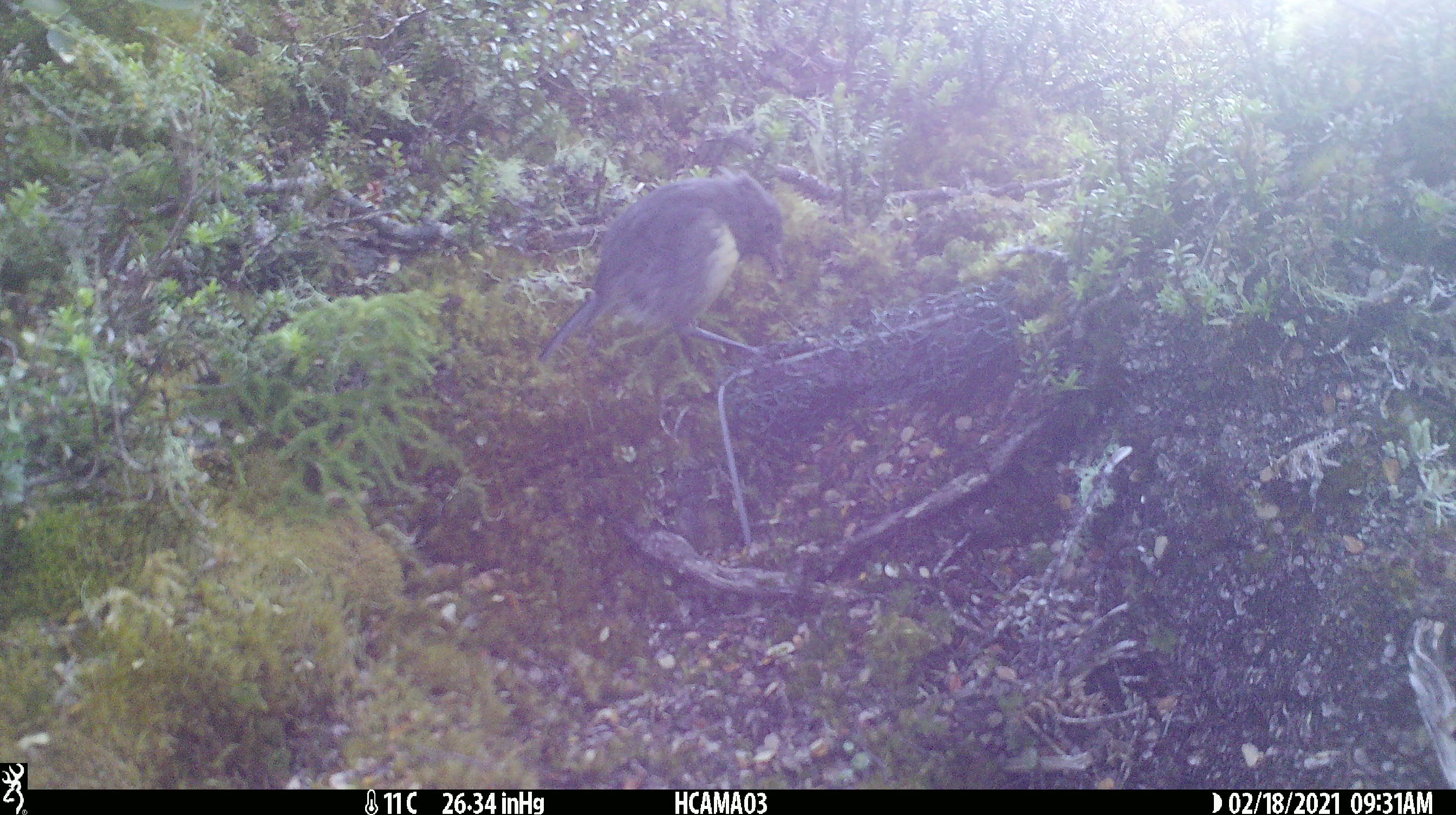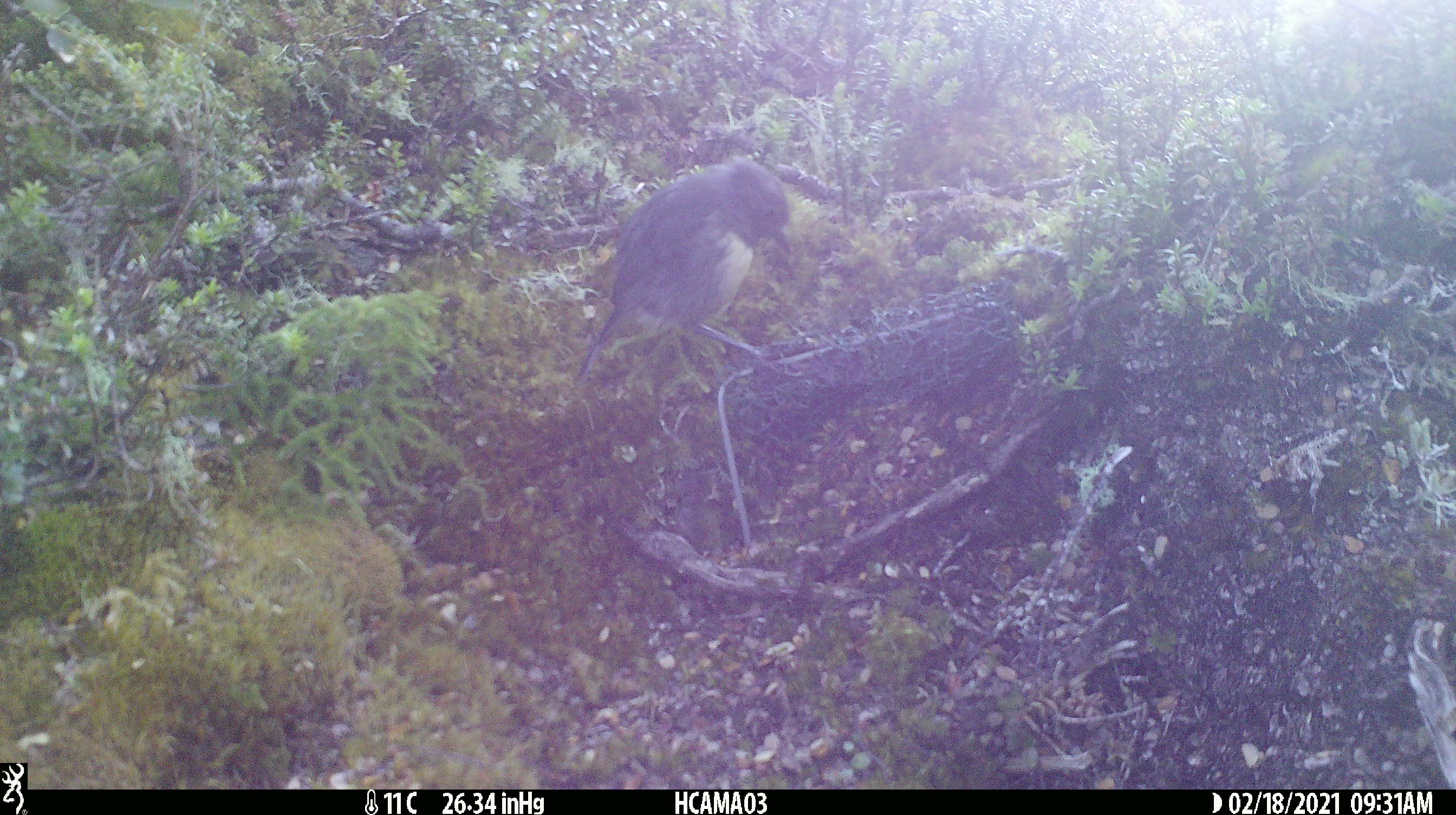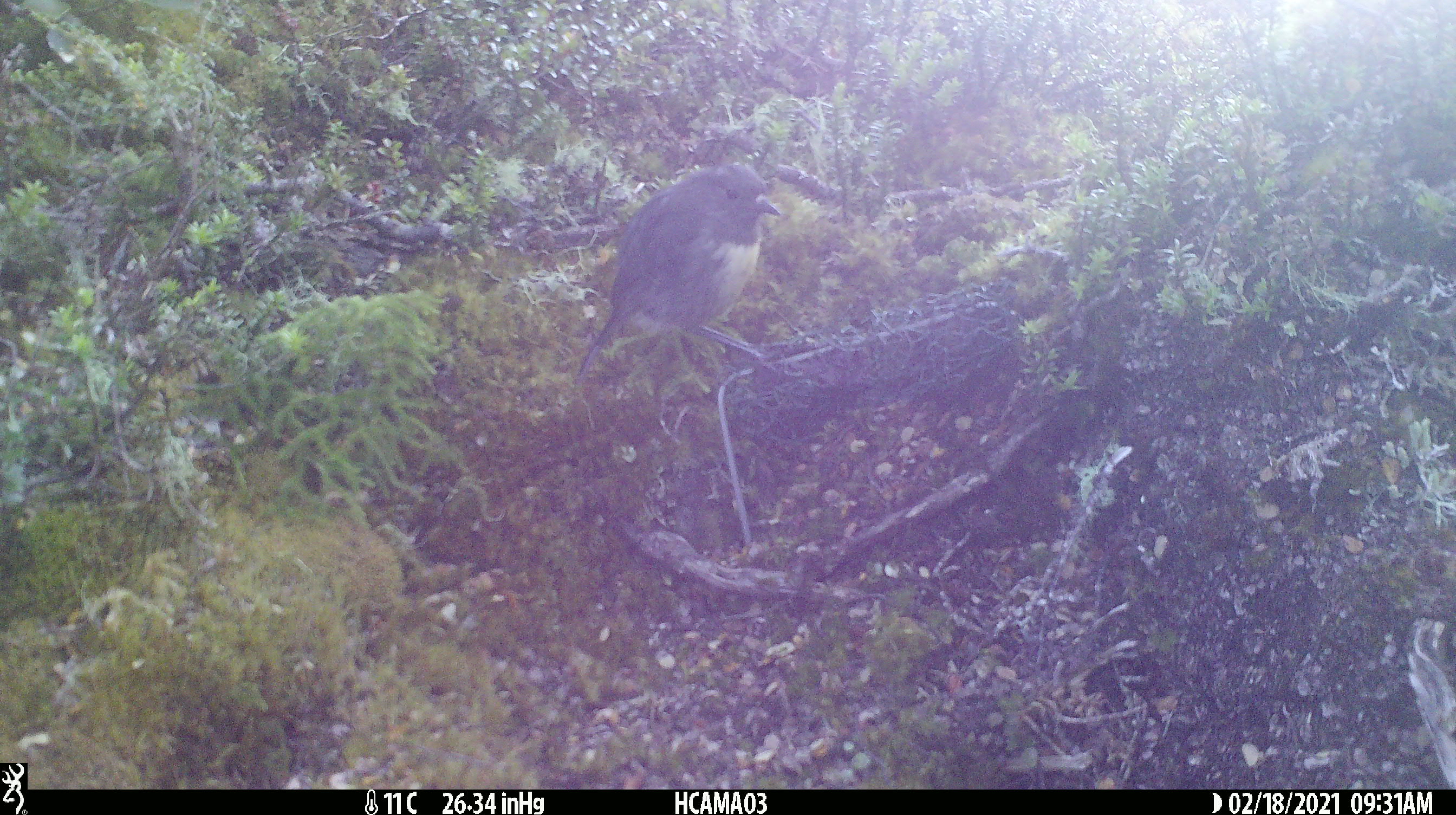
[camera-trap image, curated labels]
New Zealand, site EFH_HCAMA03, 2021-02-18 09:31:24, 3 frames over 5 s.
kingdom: Animalia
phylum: Chordata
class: Aves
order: Passeriformes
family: Petroicidae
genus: Petroica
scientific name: Petroica australis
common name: new zealand robin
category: robin